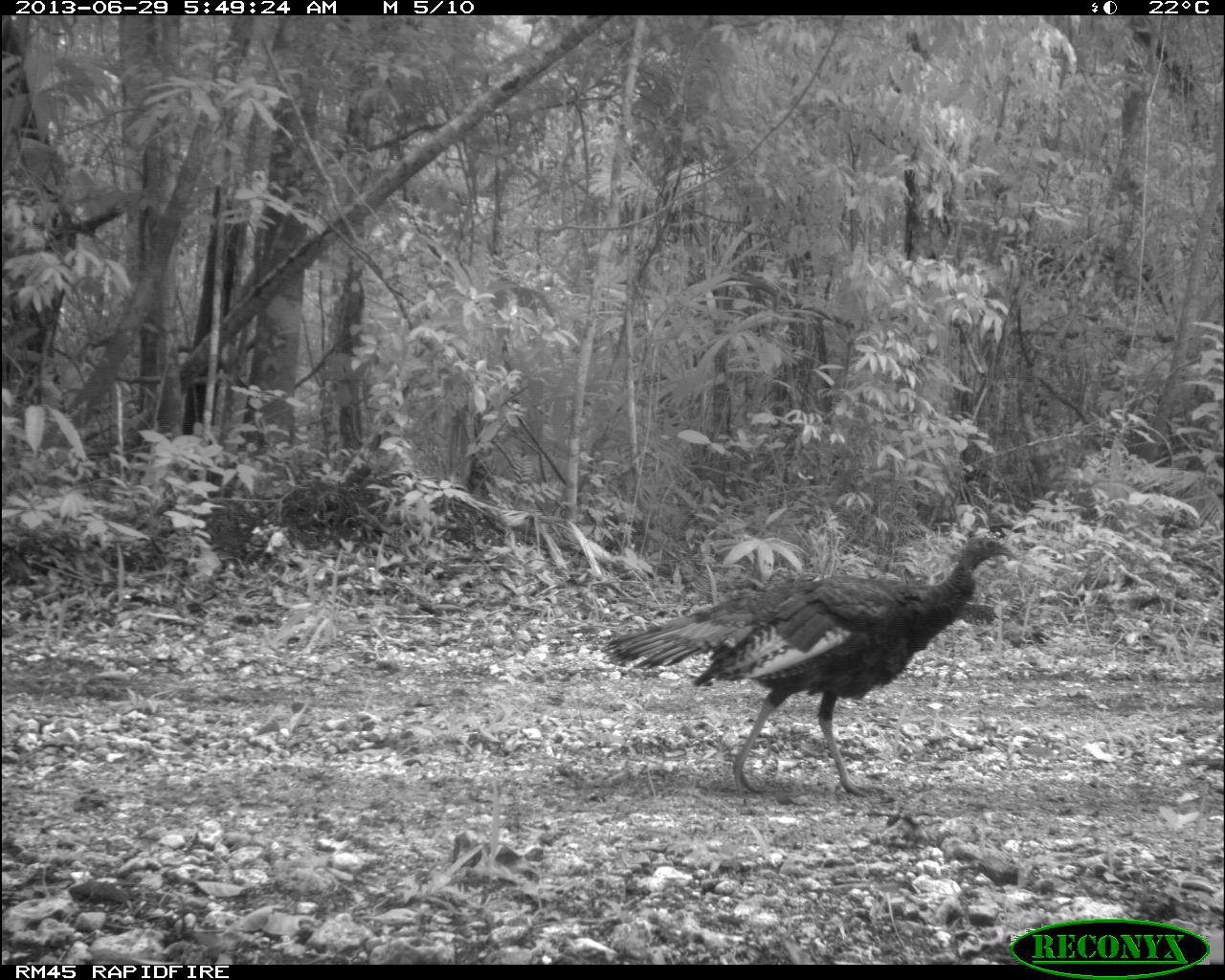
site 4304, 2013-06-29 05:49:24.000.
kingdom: Animalia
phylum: Chordata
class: Aves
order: Galliformes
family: Phasianidae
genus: Meleagris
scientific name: Meleagris ocellata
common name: ocellated turkey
Meleagris ocellata (ocellated turkey), count 1, sex male.